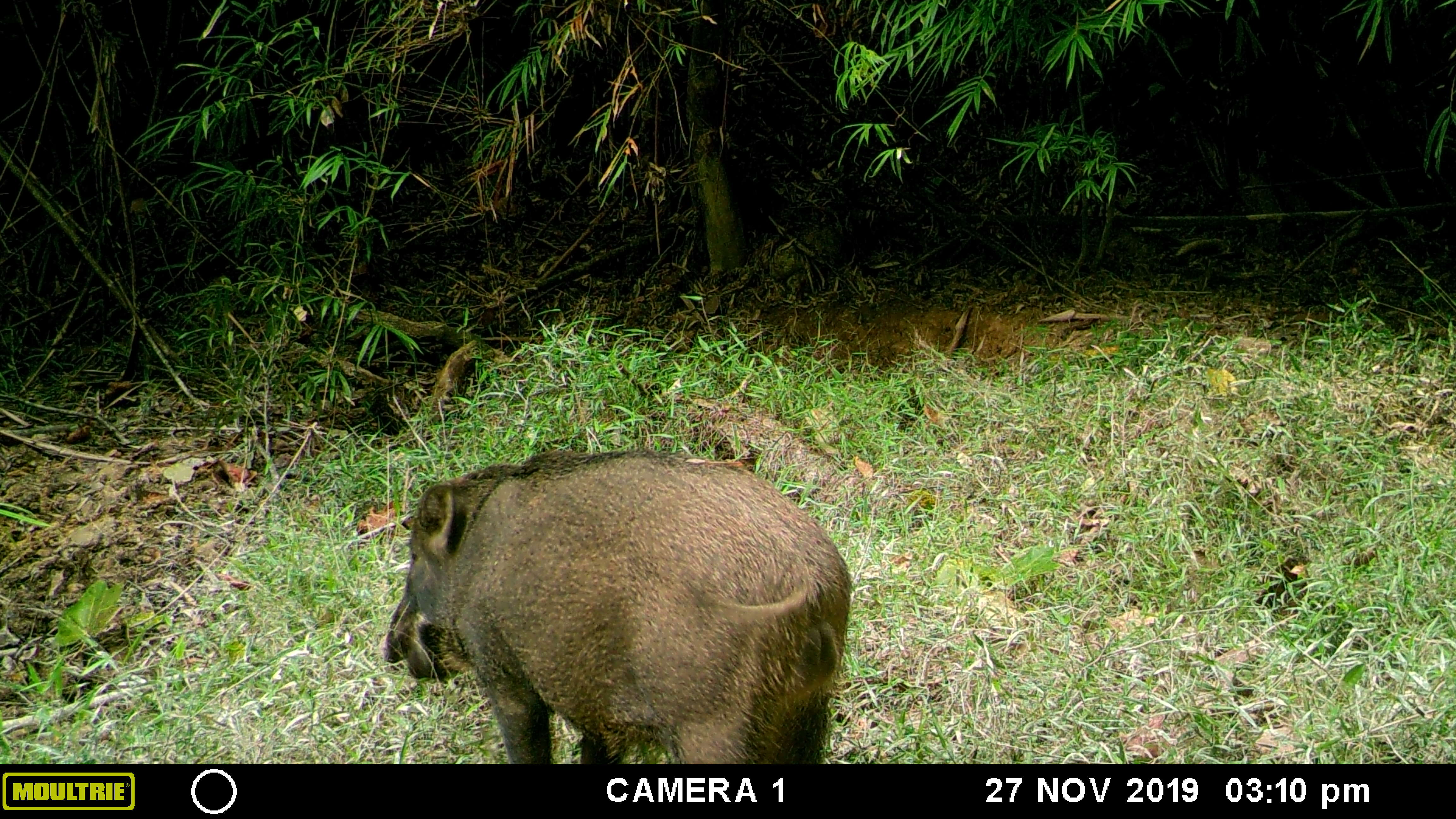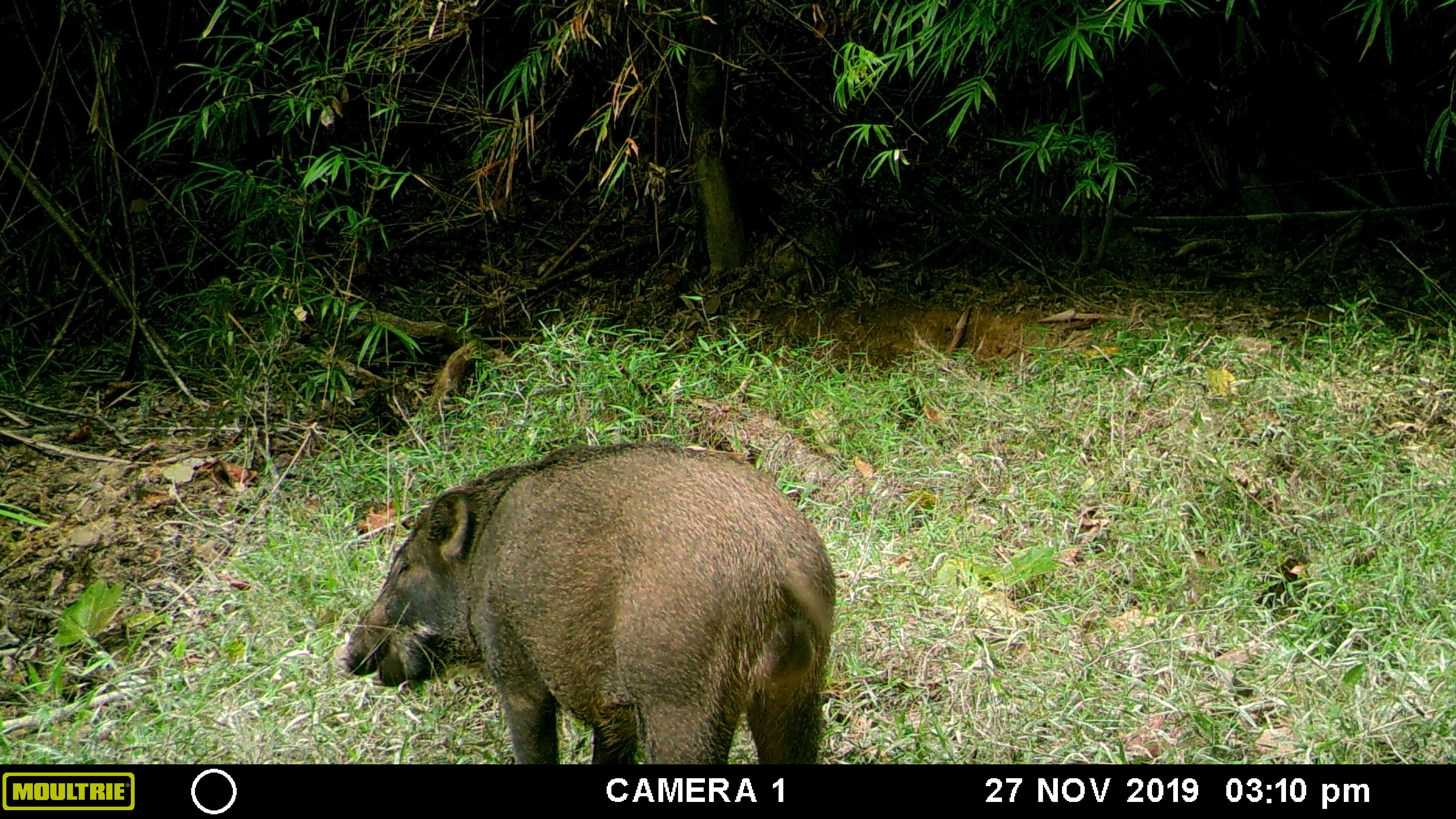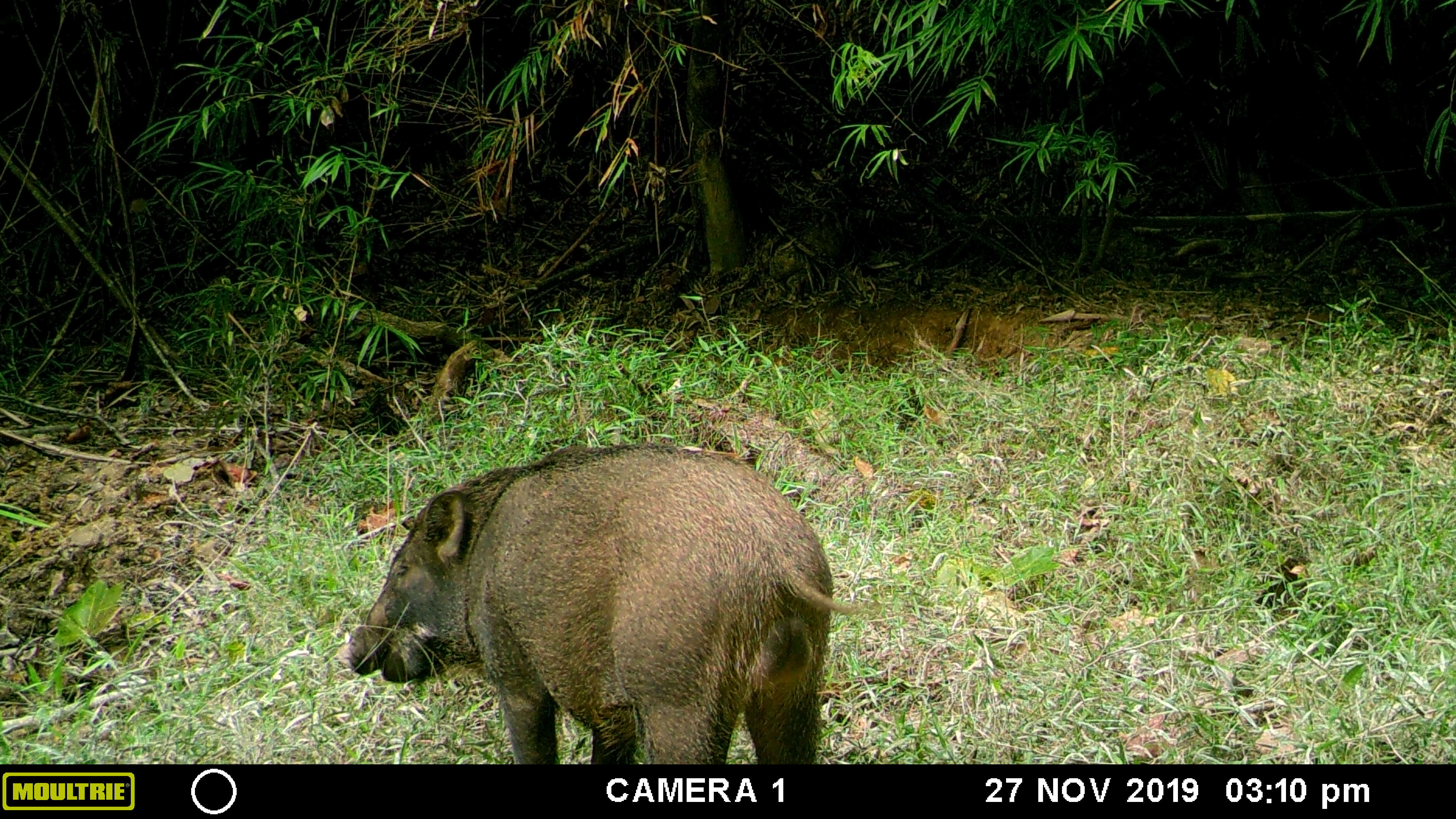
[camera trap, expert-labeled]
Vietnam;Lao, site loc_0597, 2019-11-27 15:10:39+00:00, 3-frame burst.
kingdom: Animalia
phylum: Chordata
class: Mammalia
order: Artiodactyla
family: Suidae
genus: Sus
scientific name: Sus scrofa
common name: eurasian wild pig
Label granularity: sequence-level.